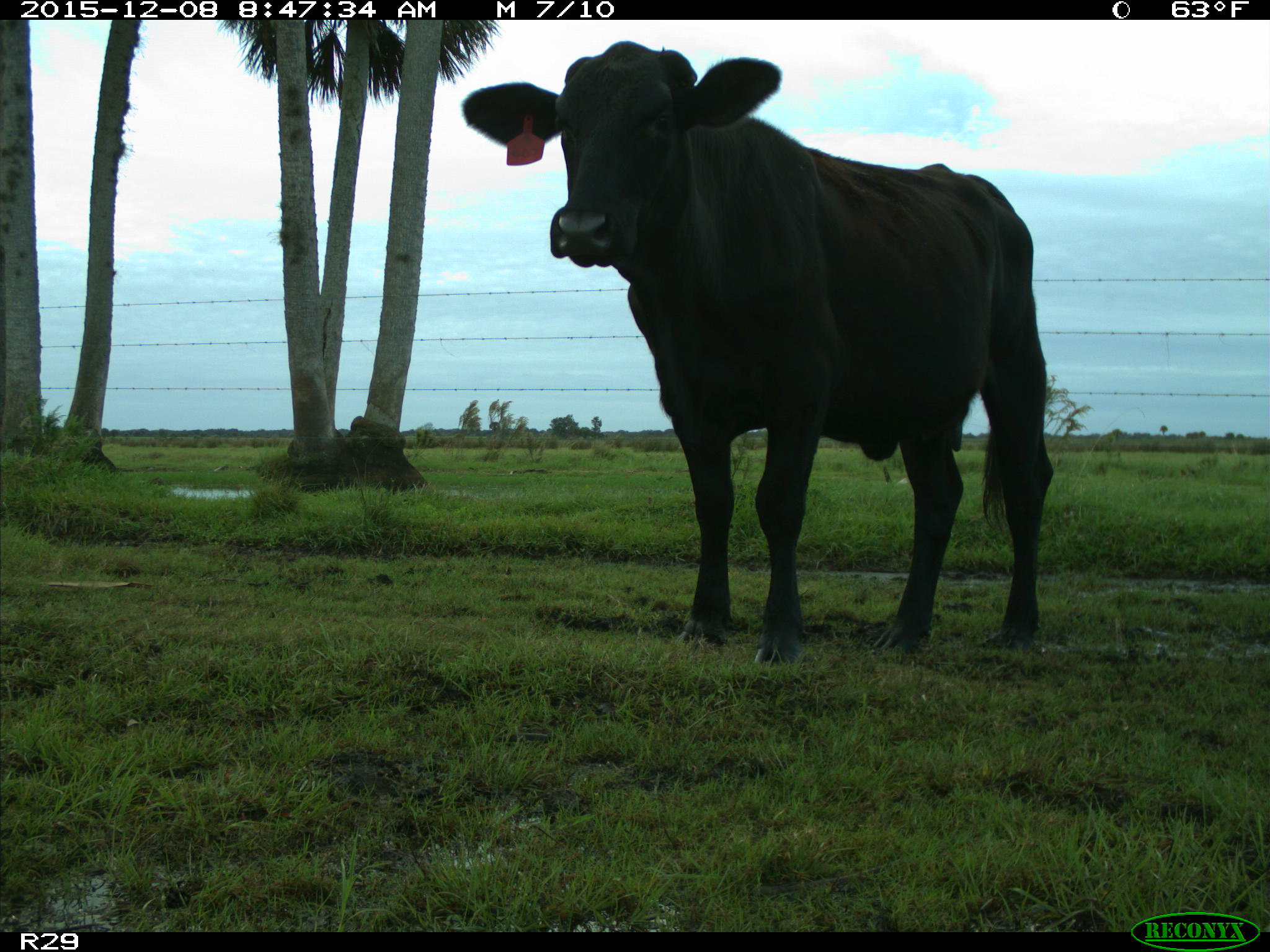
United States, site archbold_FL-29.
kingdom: Animalia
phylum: Chordata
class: Mammalia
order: Artiodactyla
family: Bovidae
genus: Bos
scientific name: Bos taurus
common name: domestic cow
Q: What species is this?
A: Bos taurus (domestic cow).